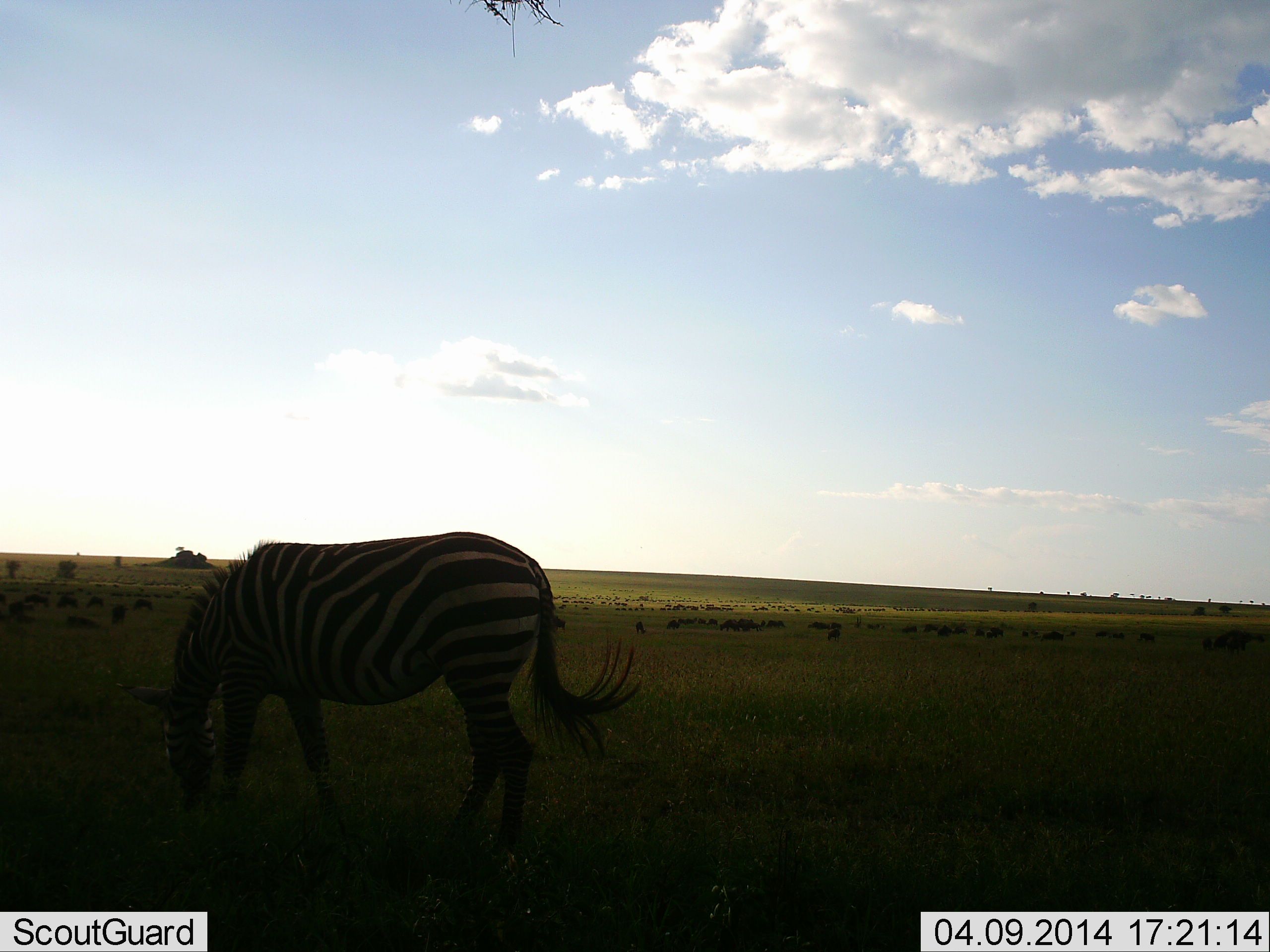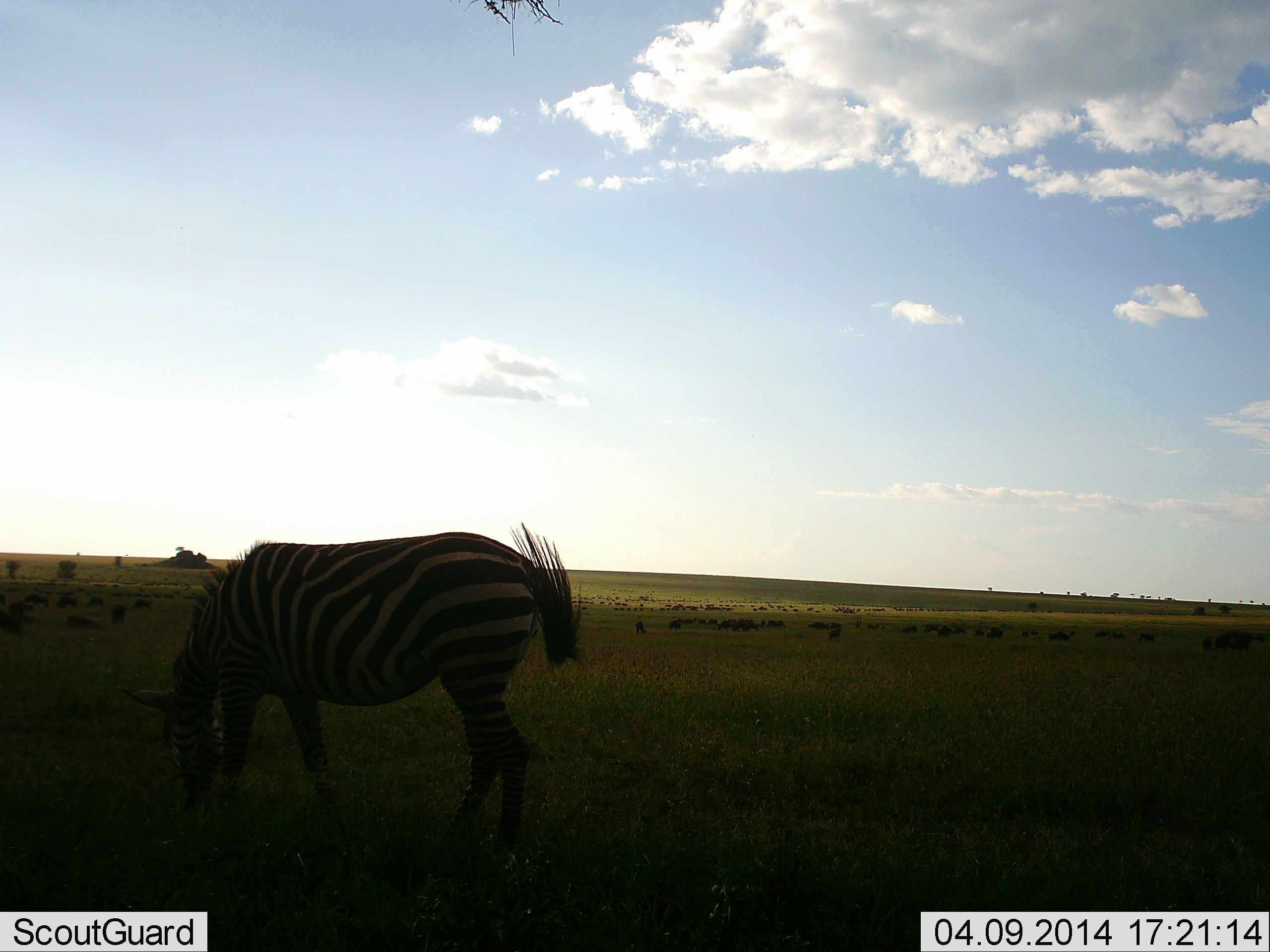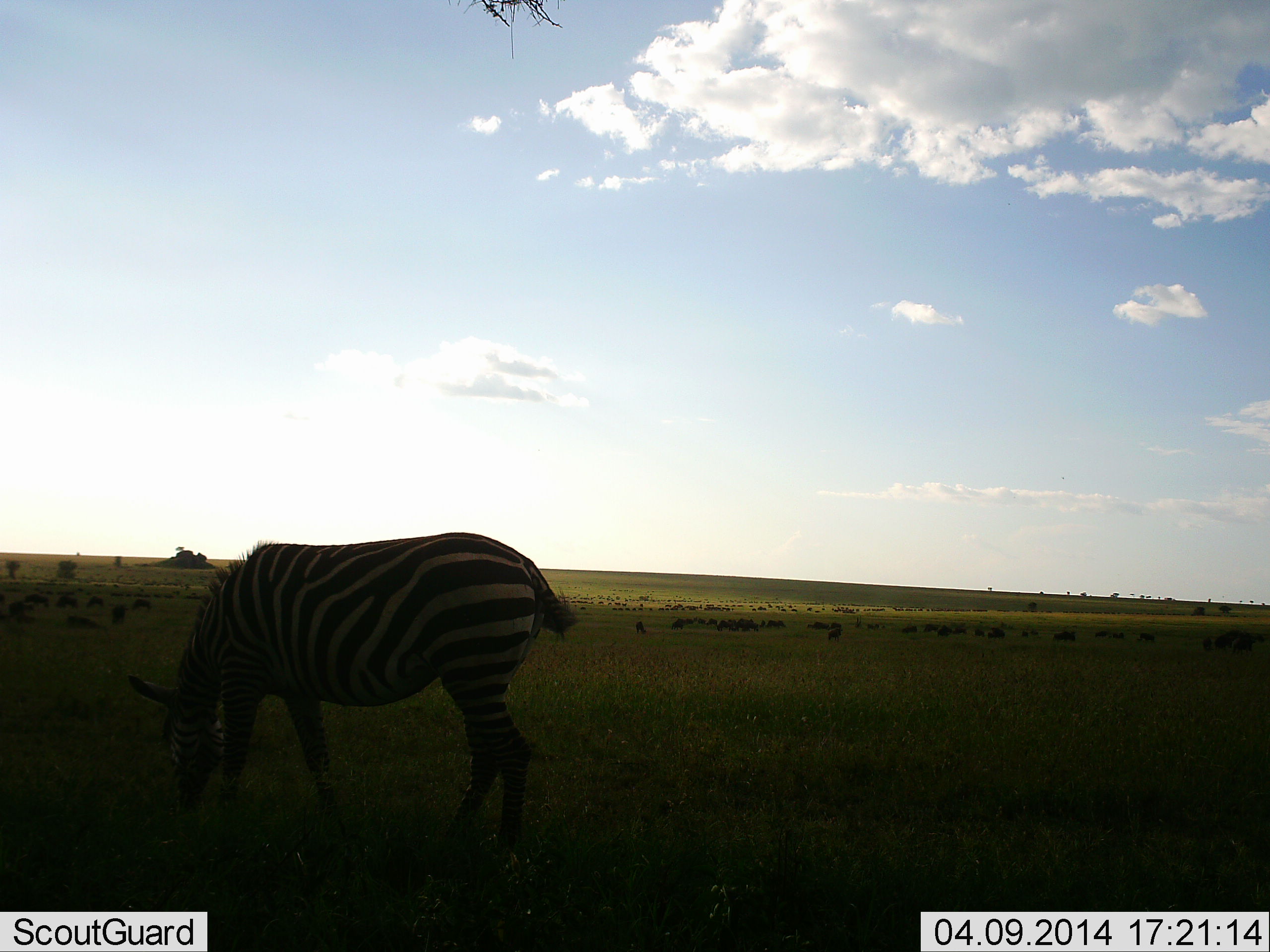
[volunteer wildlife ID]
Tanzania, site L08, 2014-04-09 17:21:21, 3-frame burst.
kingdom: Animalia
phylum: Chordata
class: Mammalia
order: Perissodactyla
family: Equidae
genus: Equus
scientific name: Equus quagga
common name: plains zebra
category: zebra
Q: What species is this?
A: Zebra (plains zebra) (Equus quagga).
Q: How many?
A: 1.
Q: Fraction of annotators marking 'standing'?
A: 16%.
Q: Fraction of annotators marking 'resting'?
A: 0%.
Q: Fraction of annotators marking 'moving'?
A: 3%.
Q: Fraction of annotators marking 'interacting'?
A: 0%.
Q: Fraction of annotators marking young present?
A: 0%.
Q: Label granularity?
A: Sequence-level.